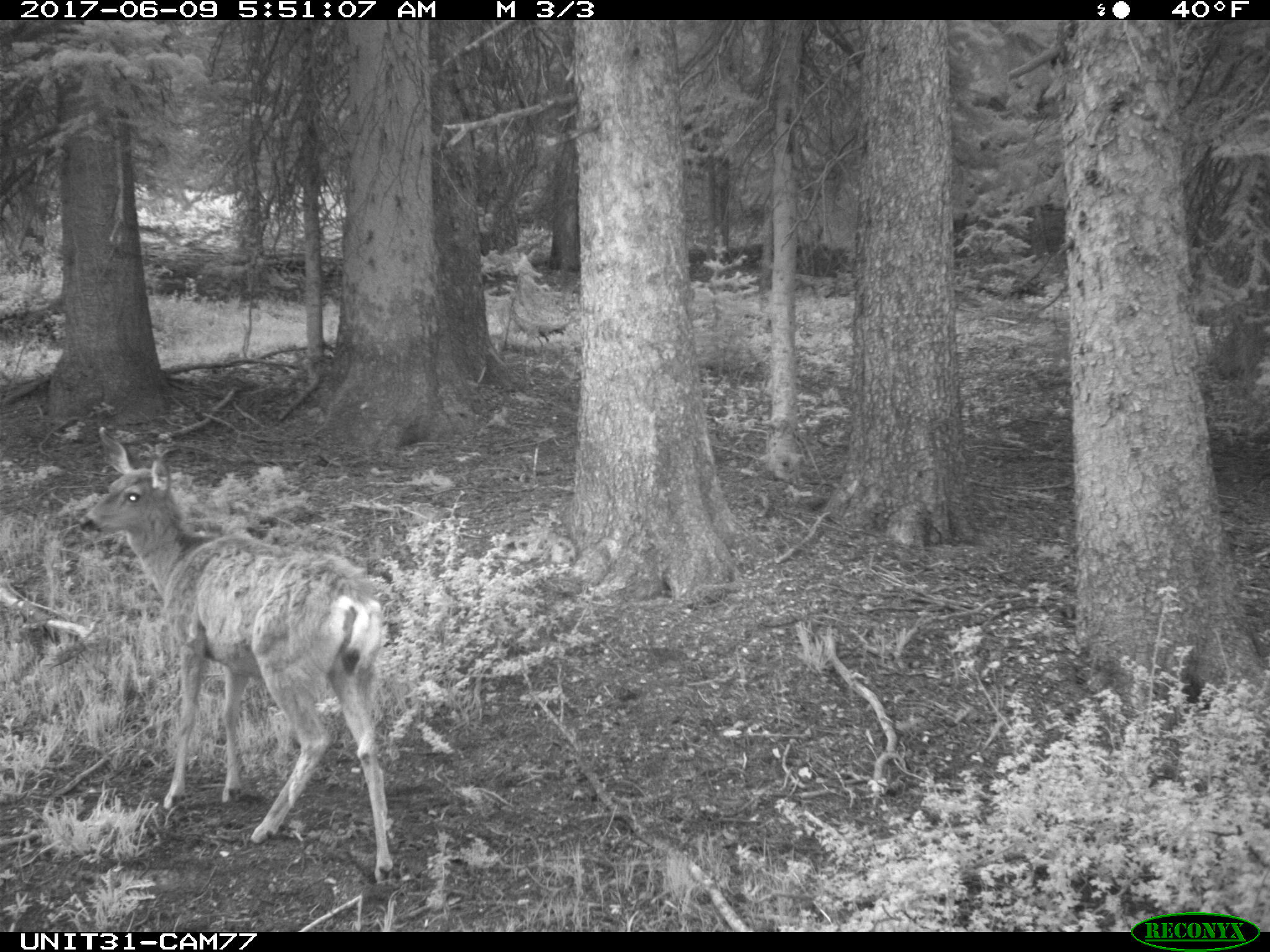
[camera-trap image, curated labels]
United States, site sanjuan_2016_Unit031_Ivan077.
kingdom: Animalia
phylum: Chordata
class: Mammalia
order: Artiodactyla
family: Cervidae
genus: Odocoileus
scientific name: Odocoileus hemionus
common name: mule deer